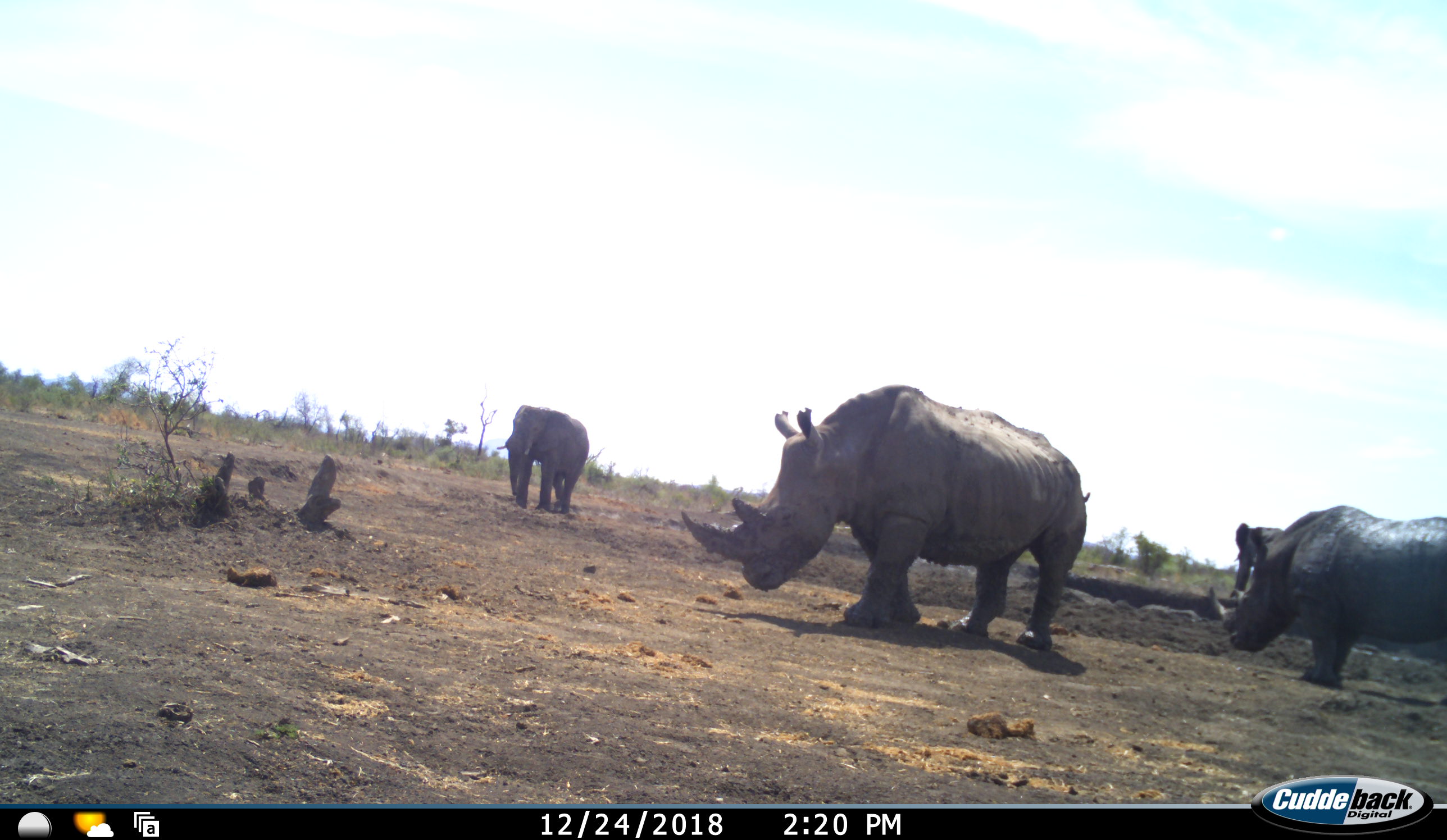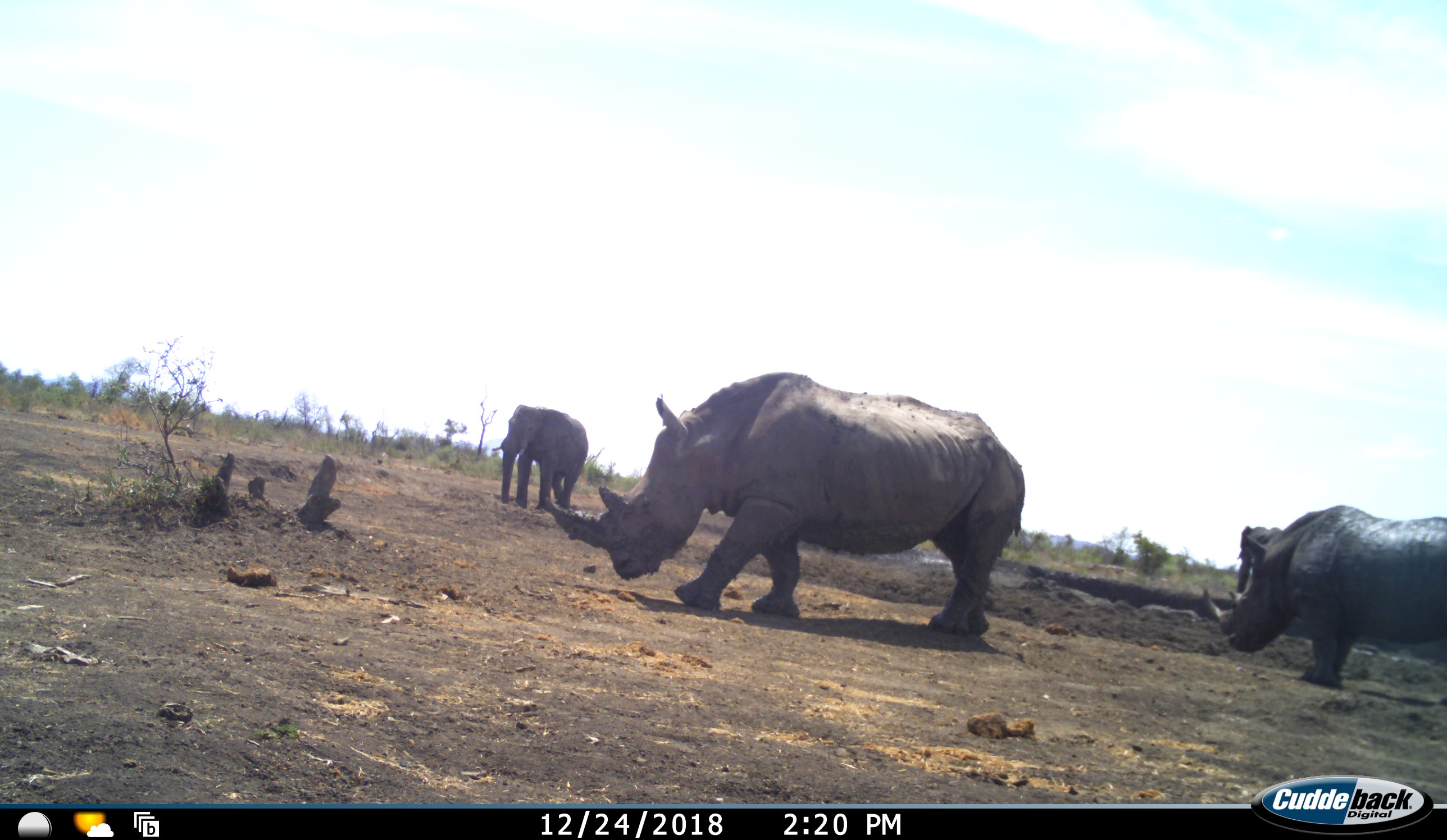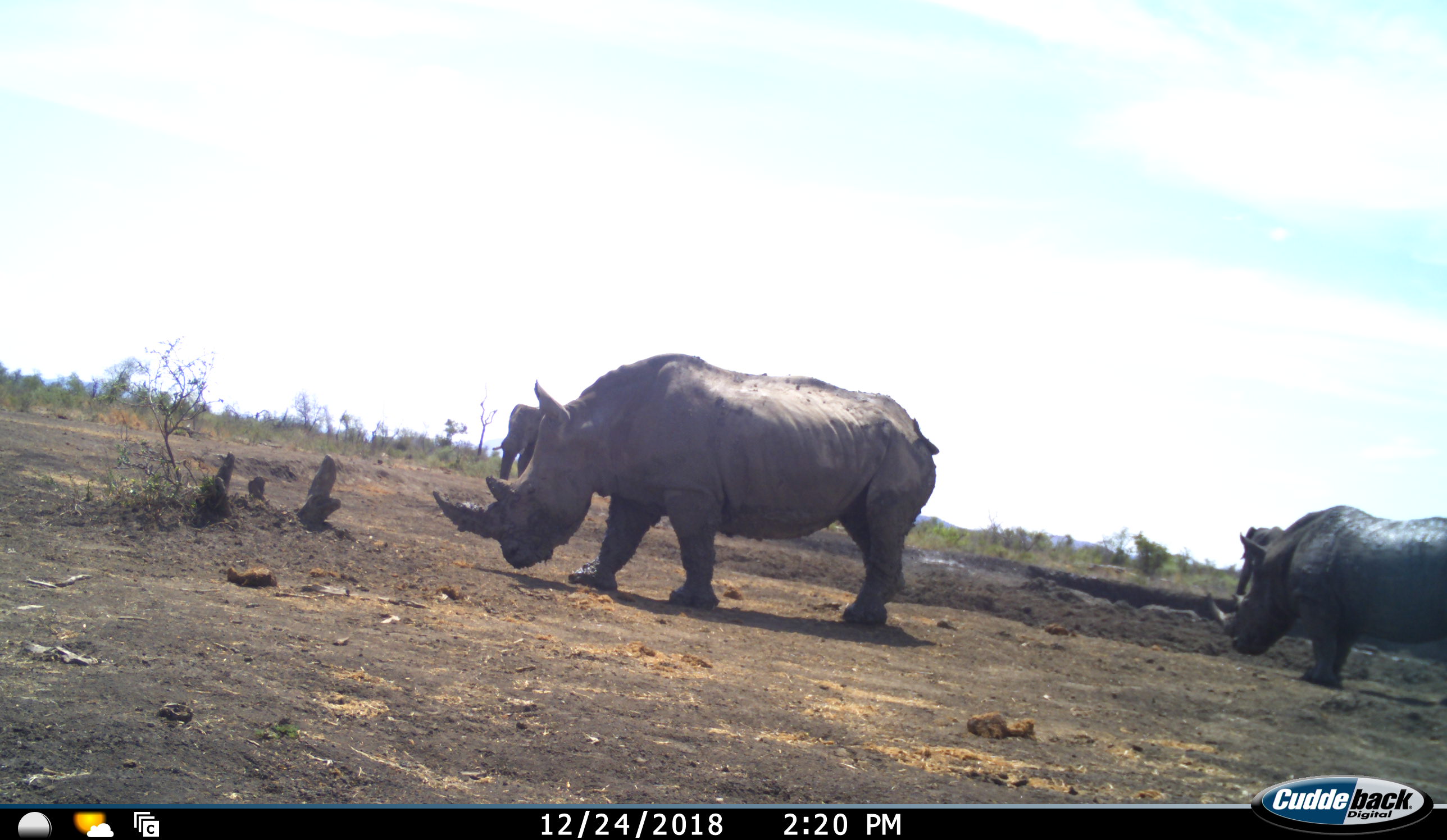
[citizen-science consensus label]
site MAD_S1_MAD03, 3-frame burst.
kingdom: Animalia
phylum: Chordata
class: Mammalia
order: Proboscidea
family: Elephantidae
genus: Loxodonta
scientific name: Loxodonta africana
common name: african bush elephant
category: elephant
Elephant (african bush elephant) (Loxodonta africana), count 2. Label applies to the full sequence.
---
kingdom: Animalia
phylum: Chordata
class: Mammalia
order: Perissodactyla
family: Rhinocerotidae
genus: Diceros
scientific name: Diceros bicornis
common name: black rhinoceros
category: rhinocerosblack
Rhinocerosblack (black rhinoceros) (Diceros bicornis), count 2. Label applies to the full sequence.